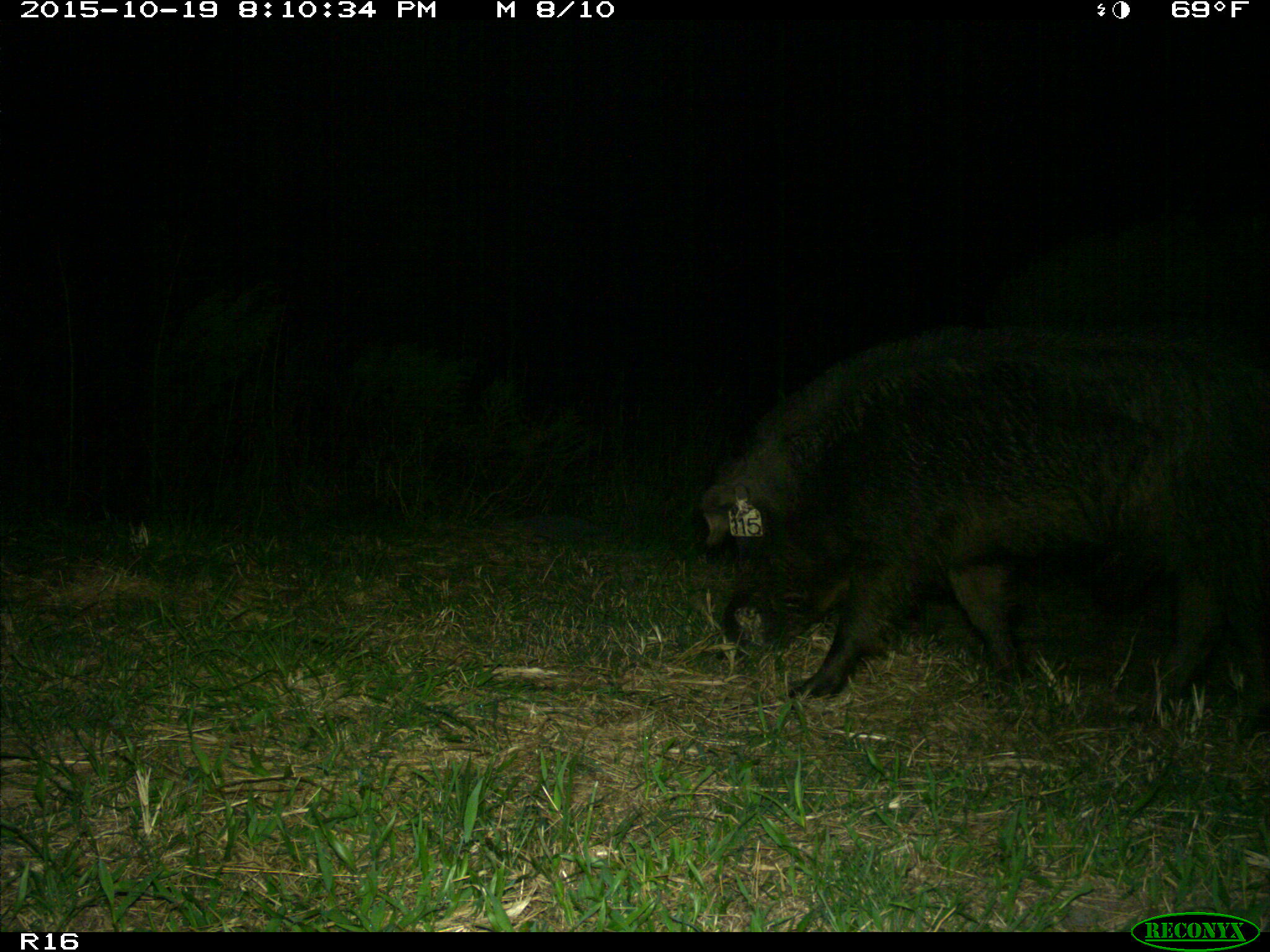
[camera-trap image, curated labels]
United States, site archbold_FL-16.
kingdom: Animalia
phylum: Chordata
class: Mammalia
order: Artiodactyla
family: Suidae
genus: Sus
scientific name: Sus scrofa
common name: wild boar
Sus scrofa (wild boar).